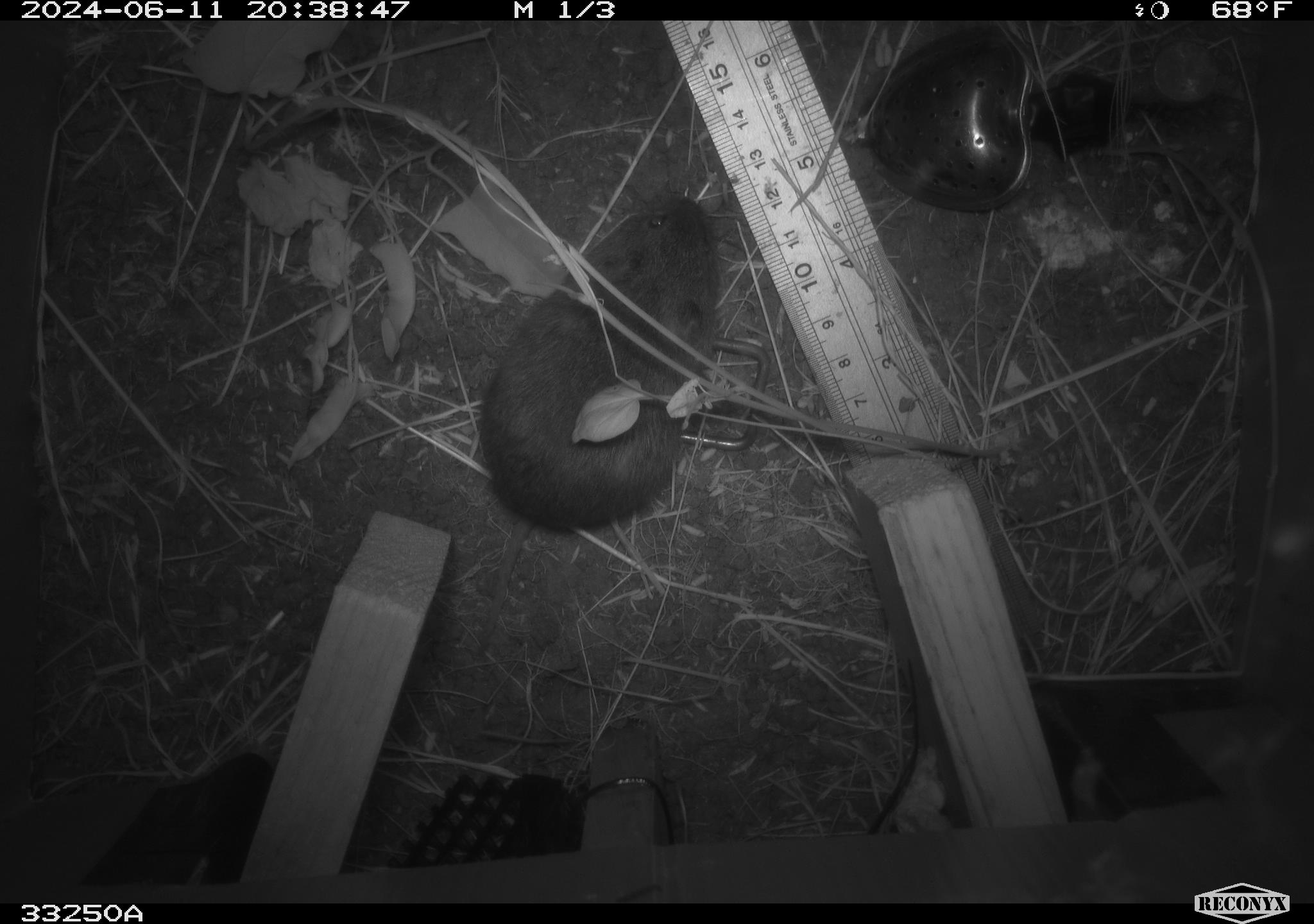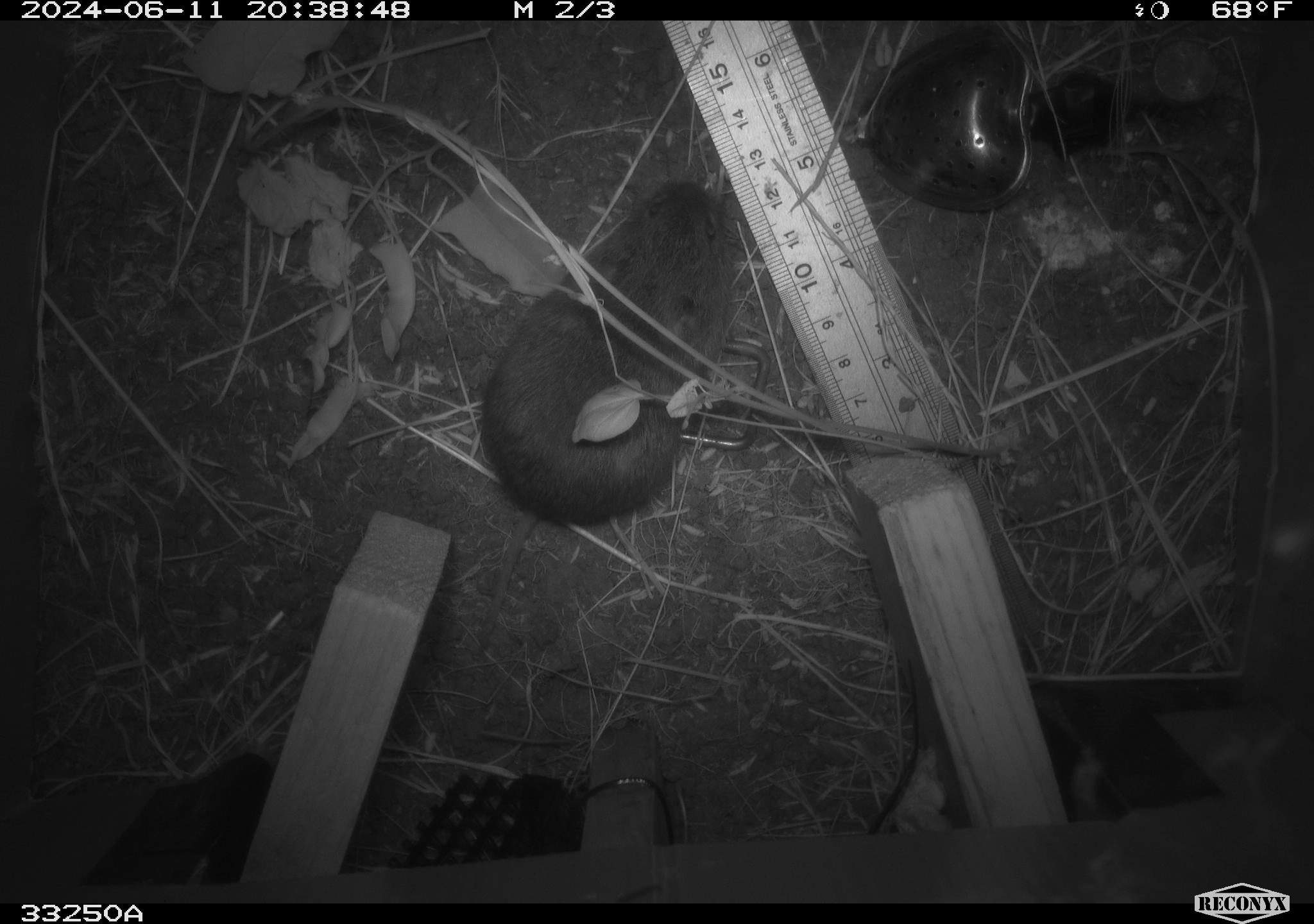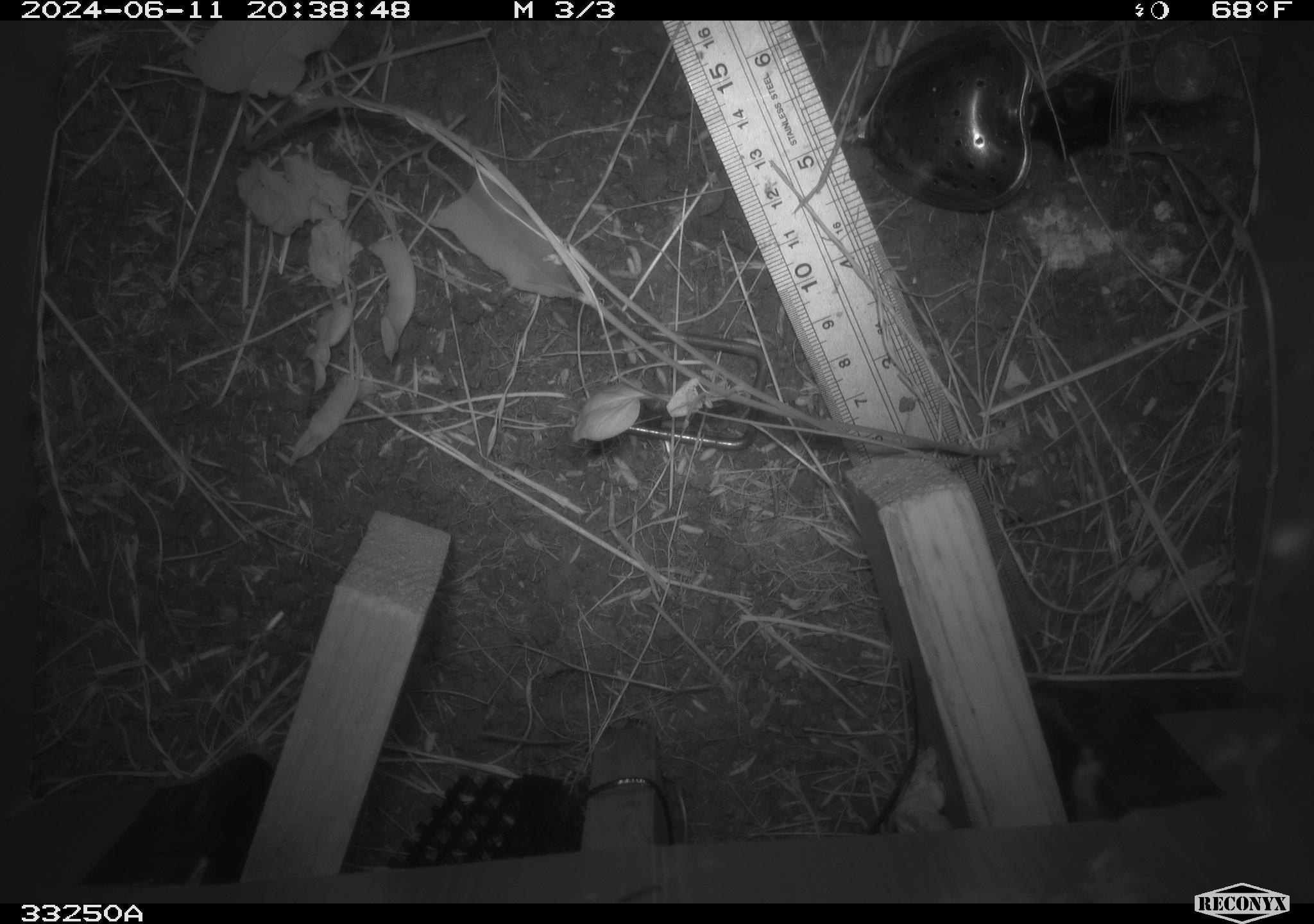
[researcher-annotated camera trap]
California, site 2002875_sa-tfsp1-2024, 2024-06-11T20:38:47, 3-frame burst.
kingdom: Animalia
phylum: Chordata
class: Mammalia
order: Rodentia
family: Cricetidae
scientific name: Arvicolinae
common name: voles, lemmings, and muskrats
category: arvicolinae subfamily